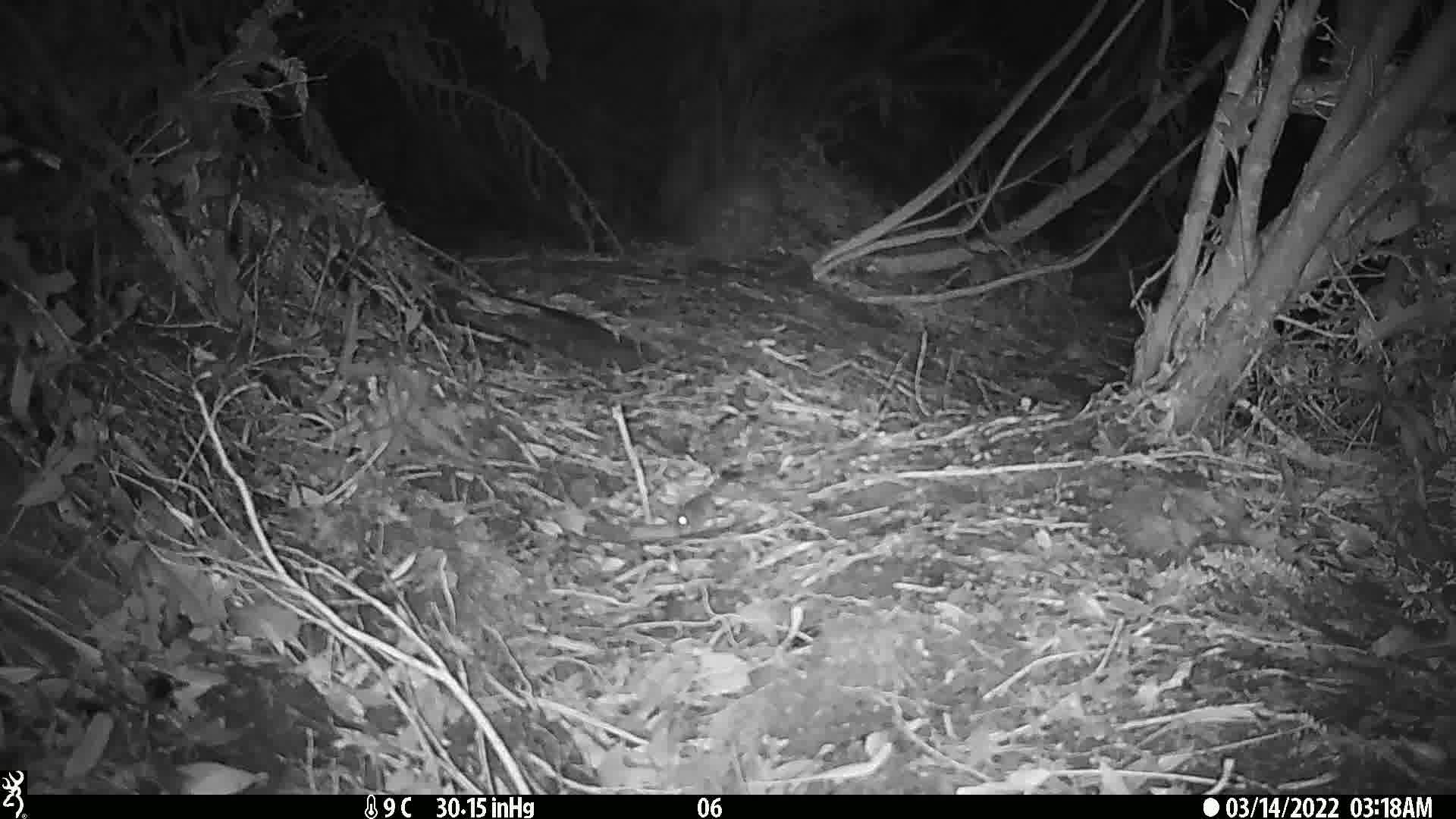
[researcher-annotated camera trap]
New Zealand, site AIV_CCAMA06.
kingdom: Animalia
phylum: Chordata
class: Mammalia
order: Rodentia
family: Muridae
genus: Mus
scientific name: Mus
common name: mouse